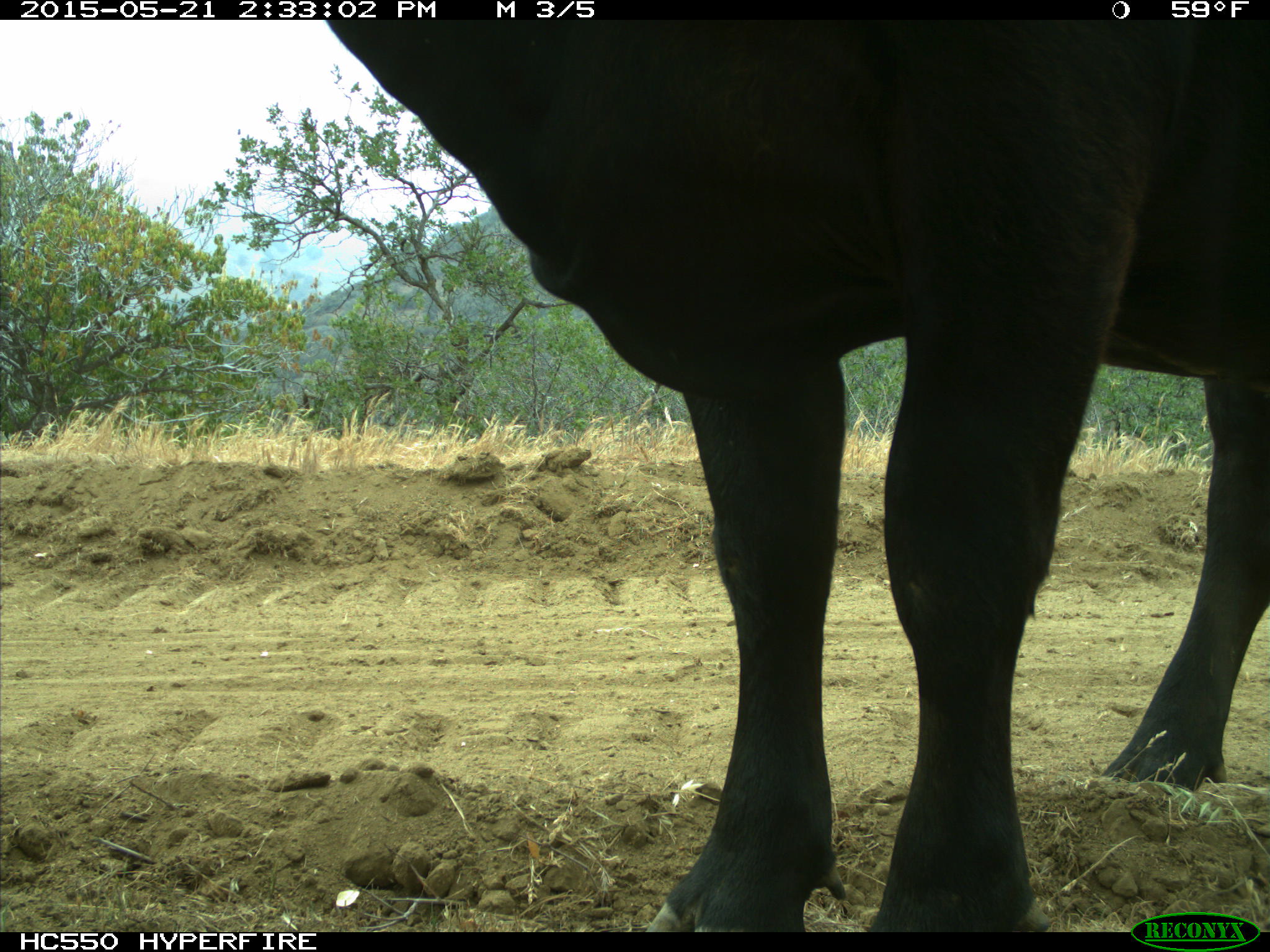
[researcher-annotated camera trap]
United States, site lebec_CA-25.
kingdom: Animalia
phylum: Chordata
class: Mammalia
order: Artiodactyla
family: Bovidae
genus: Bos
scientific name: Bos taurus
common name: domestic cow